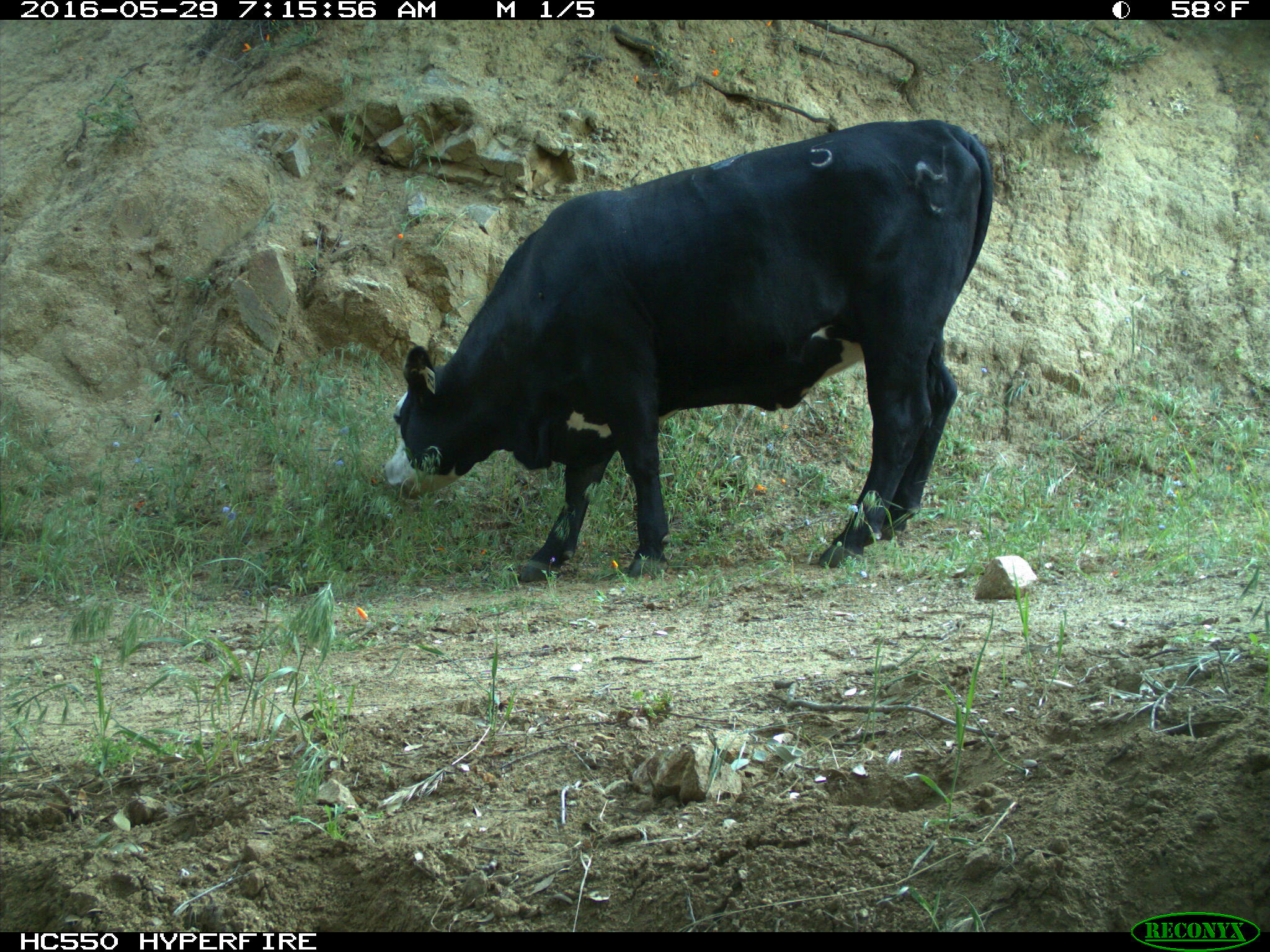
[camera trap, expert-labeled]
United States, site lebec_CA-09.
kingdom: Animalia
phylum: Chordata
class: Mammalia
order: Artiodactyla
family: Bovidae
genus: Bos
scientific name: Bos taurus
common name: domestic cow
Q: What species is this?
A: Bos taurus (domestic cow).